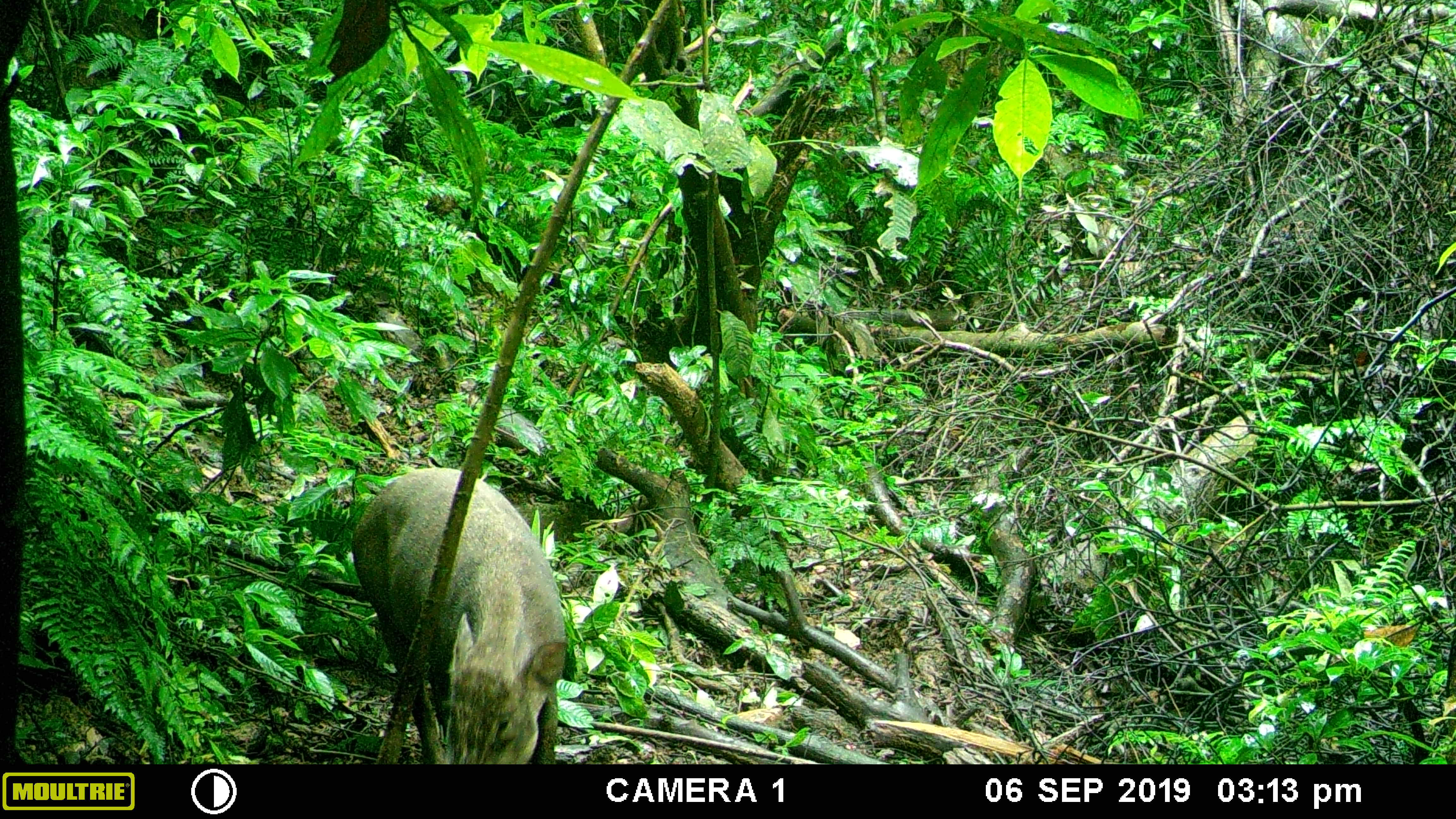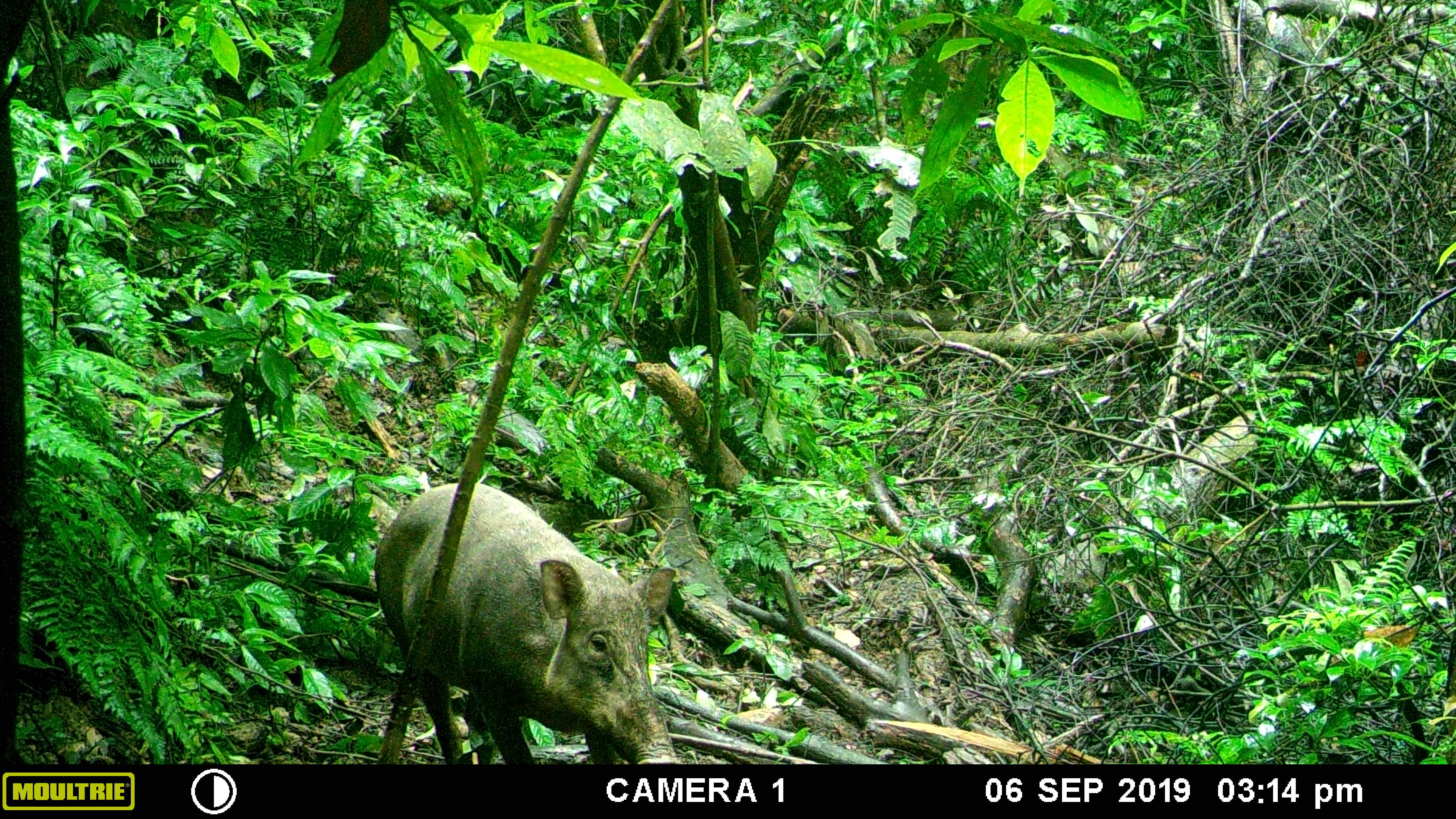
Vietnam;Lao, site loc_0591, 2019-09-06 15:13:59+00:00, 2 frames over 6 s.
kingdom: Animalia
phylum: Chordata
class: Mammalia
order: Artiodactyla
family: Suidae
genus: Sus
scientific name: Sus scrofa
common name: eurasian wild pig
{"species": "eurasian wild pig (Sus scrofa)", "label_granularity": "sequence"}